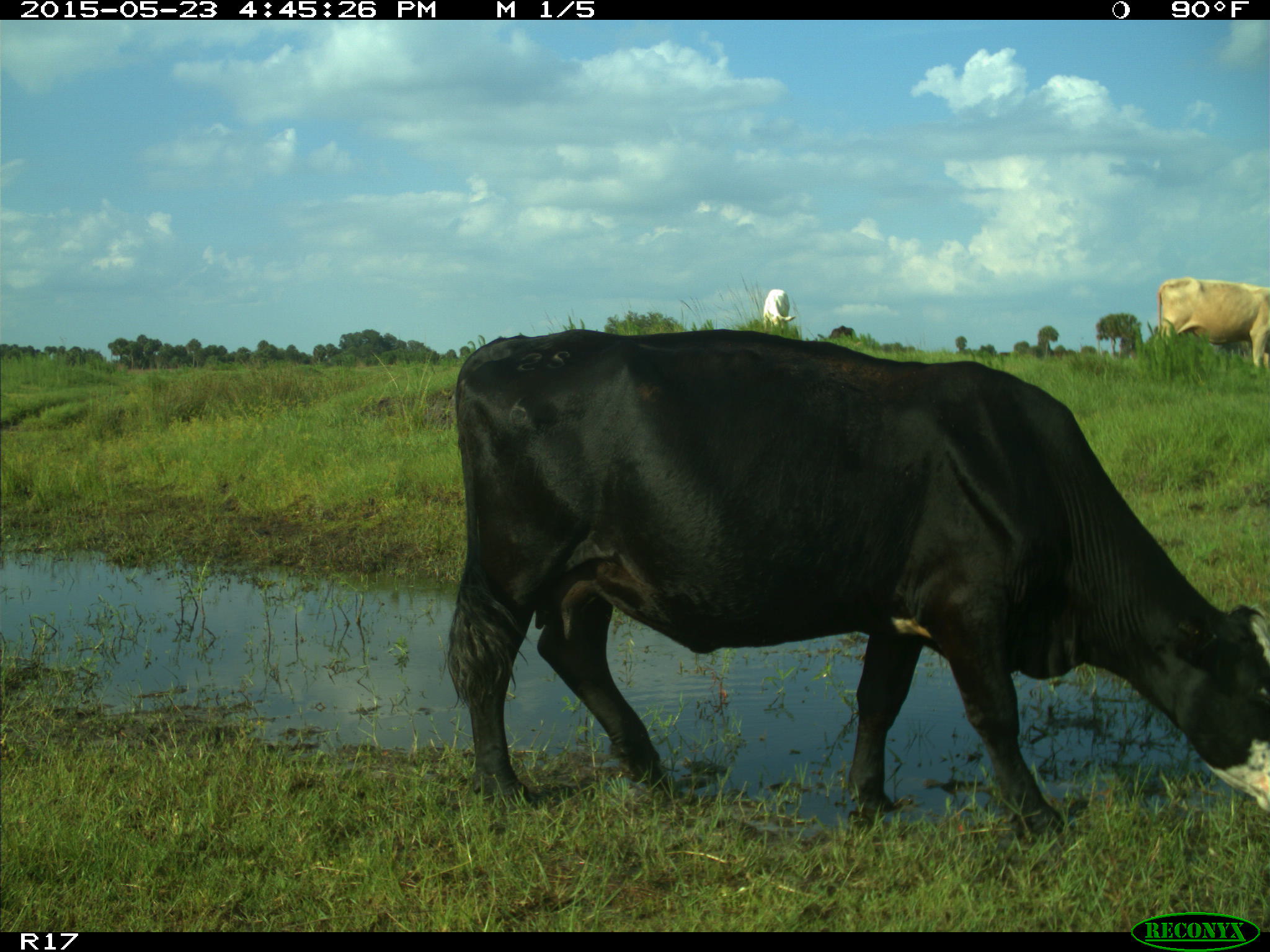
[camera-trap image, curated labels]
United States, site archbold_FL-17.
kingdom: Animalia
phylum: Chordata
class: Mammalia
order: Artiodactyla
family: Bovidae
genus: Bos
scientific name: Bos taurus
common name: domestic cow